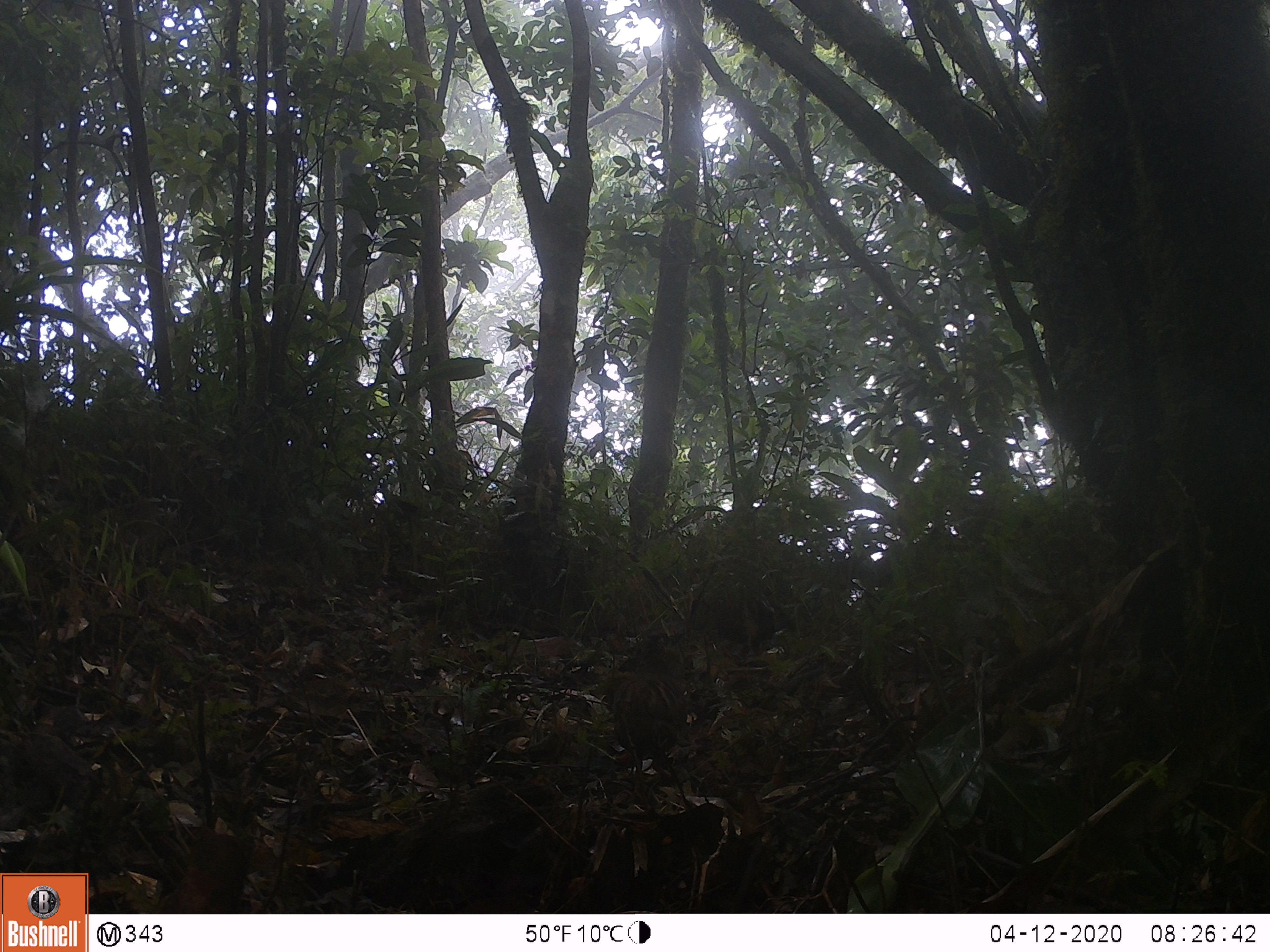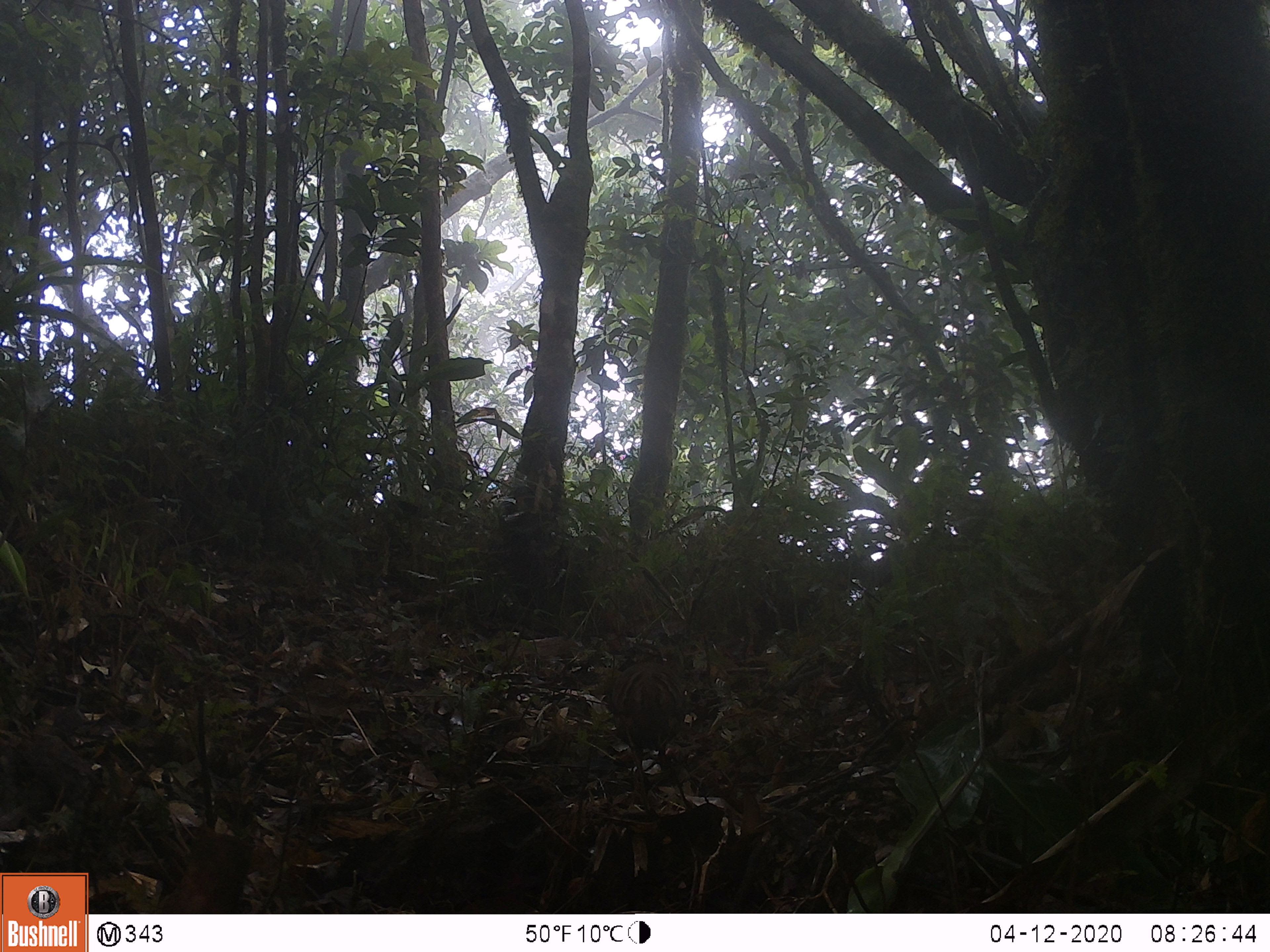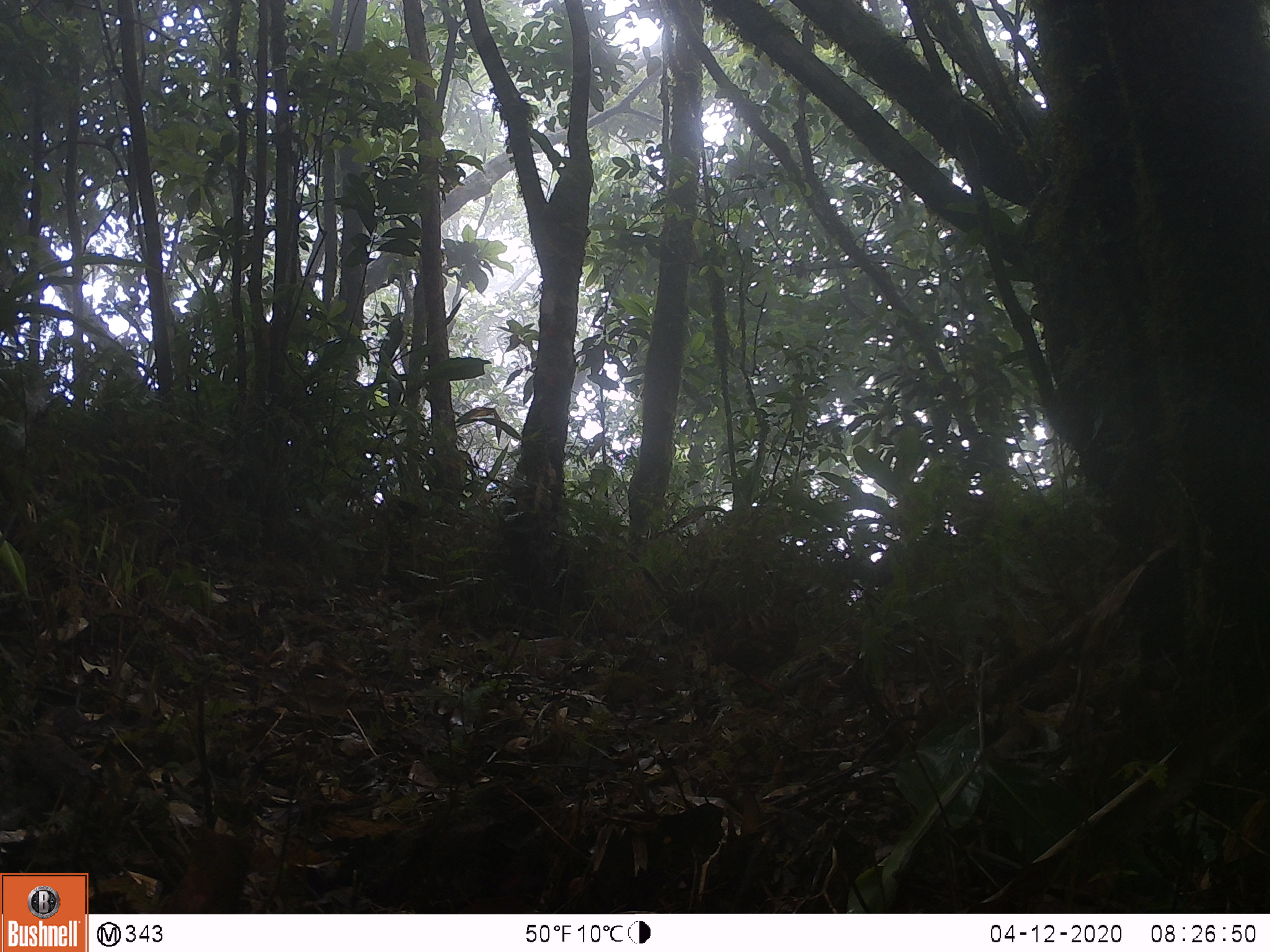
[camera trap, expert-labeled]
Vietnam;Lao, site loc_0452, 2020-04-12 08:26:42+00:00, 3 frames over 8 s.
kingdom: Animalia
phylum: Chordata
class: Aves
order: Galliformes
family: Phasianidae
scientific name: Phasianidae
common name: partridge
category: unidentified partridge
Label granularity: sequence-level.